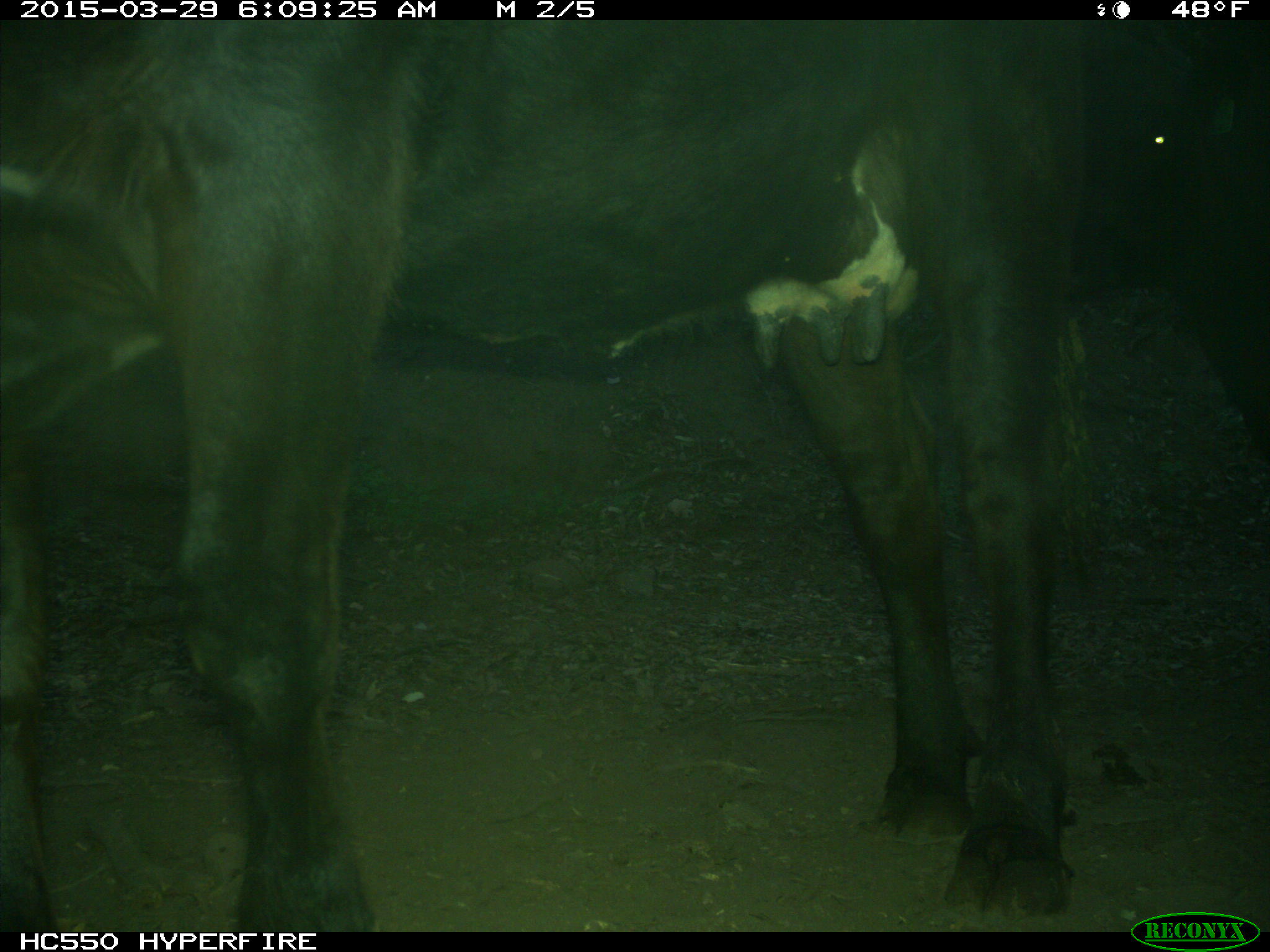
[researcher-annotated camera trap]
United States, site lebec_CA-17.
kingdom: Animalia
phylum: Chordata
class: Mammalia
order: Artiodactyla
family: Bovidae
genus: Bos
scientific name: Bos taurus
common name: domestic cow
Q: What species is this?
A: Bos taurus (domestic cow).